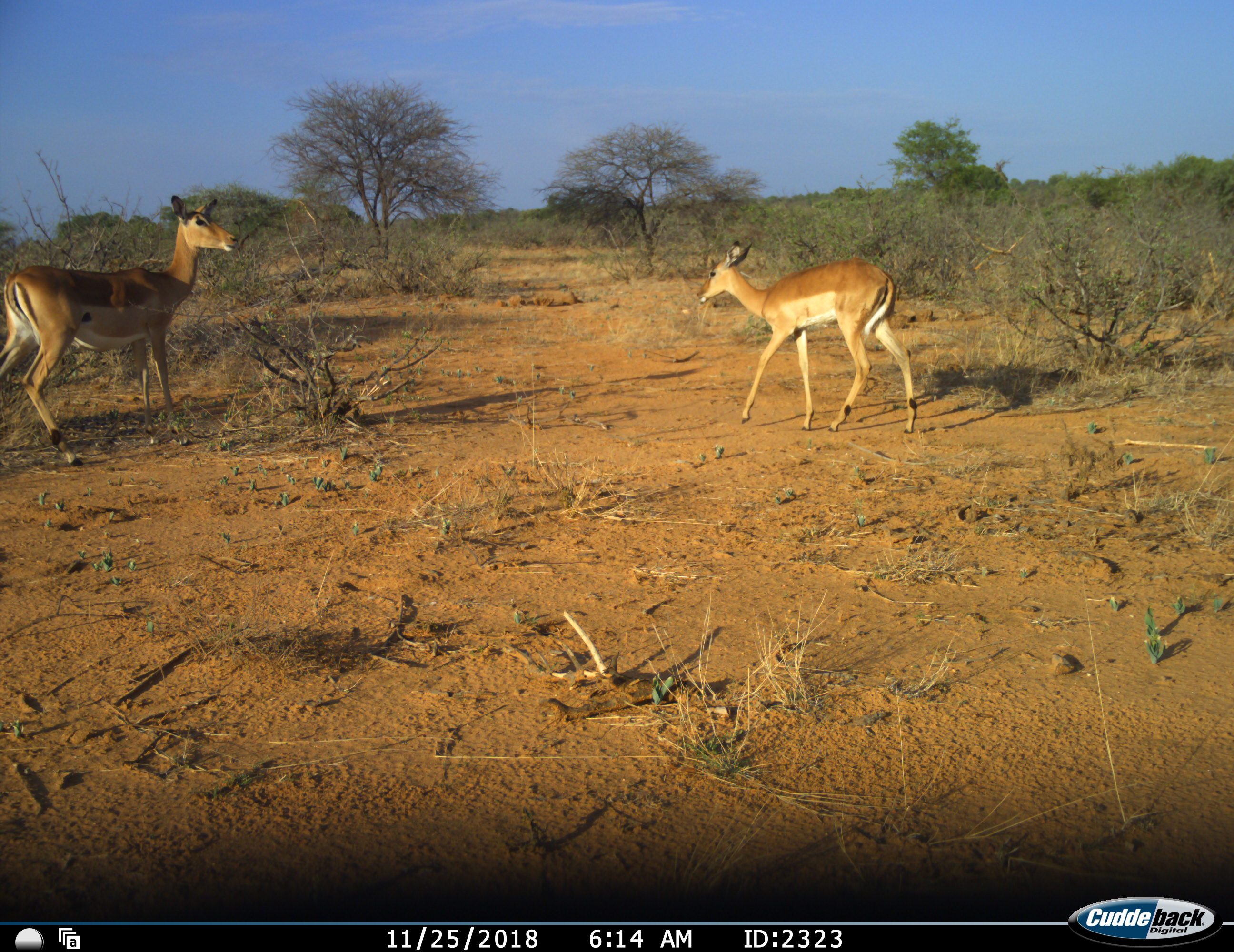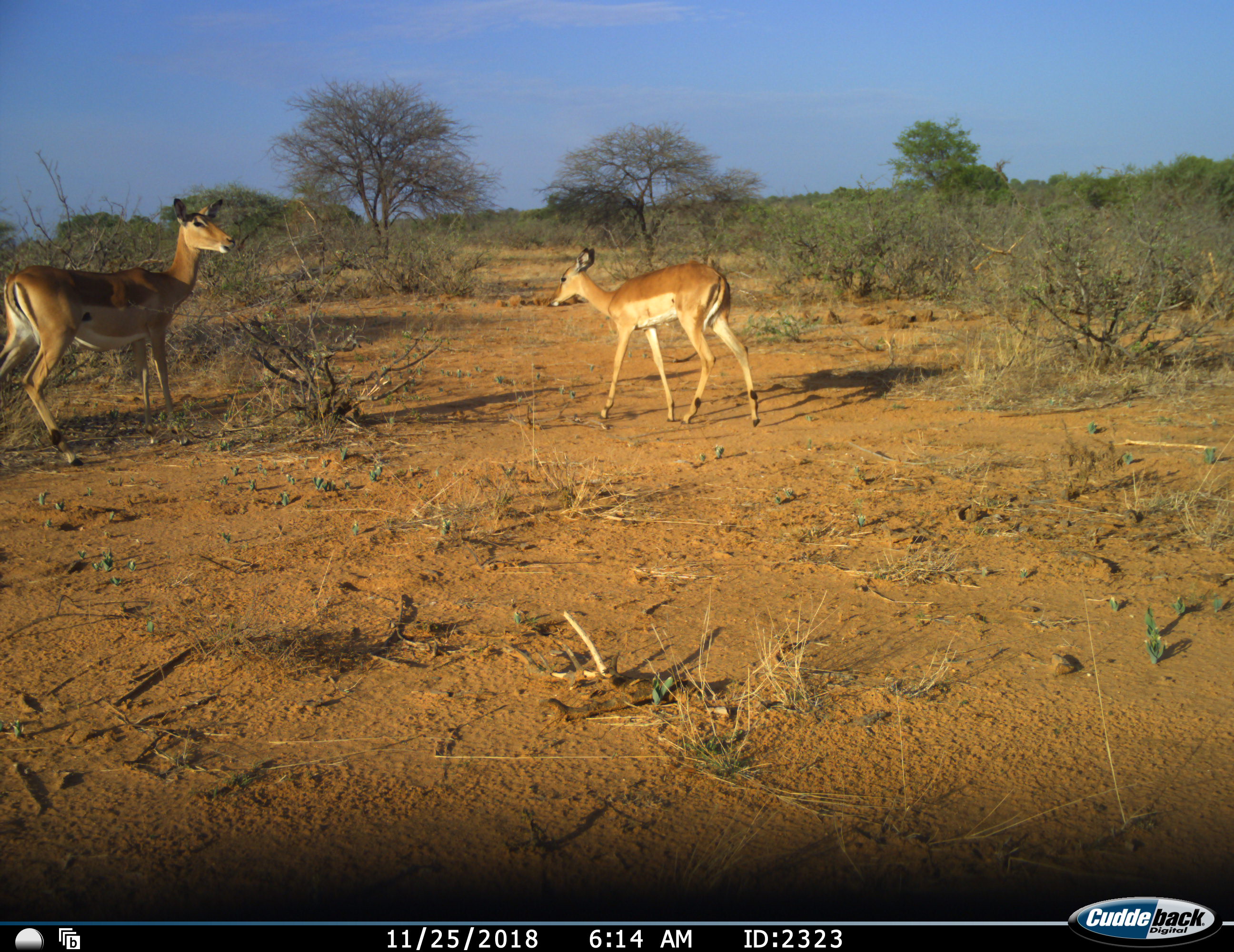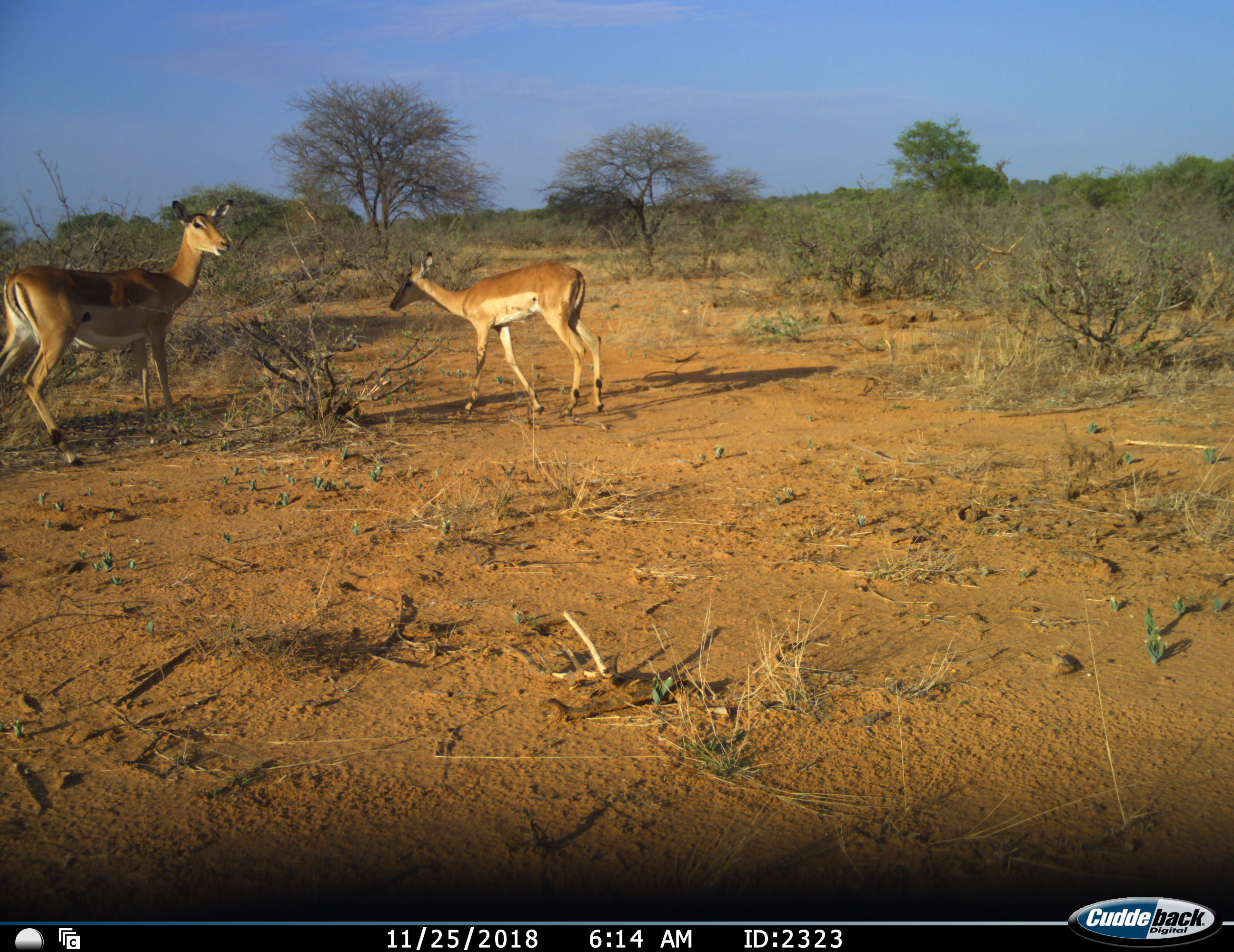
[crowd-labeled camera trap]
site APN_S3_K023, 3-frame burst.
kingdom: Animalia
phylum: Chordata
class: Mammalia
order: Artiodactyla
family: Bovidae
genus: Aepyceros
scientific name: Aepyceros melampus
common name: impala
Impala (Aepyceros melampus), count 2. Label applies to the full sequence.